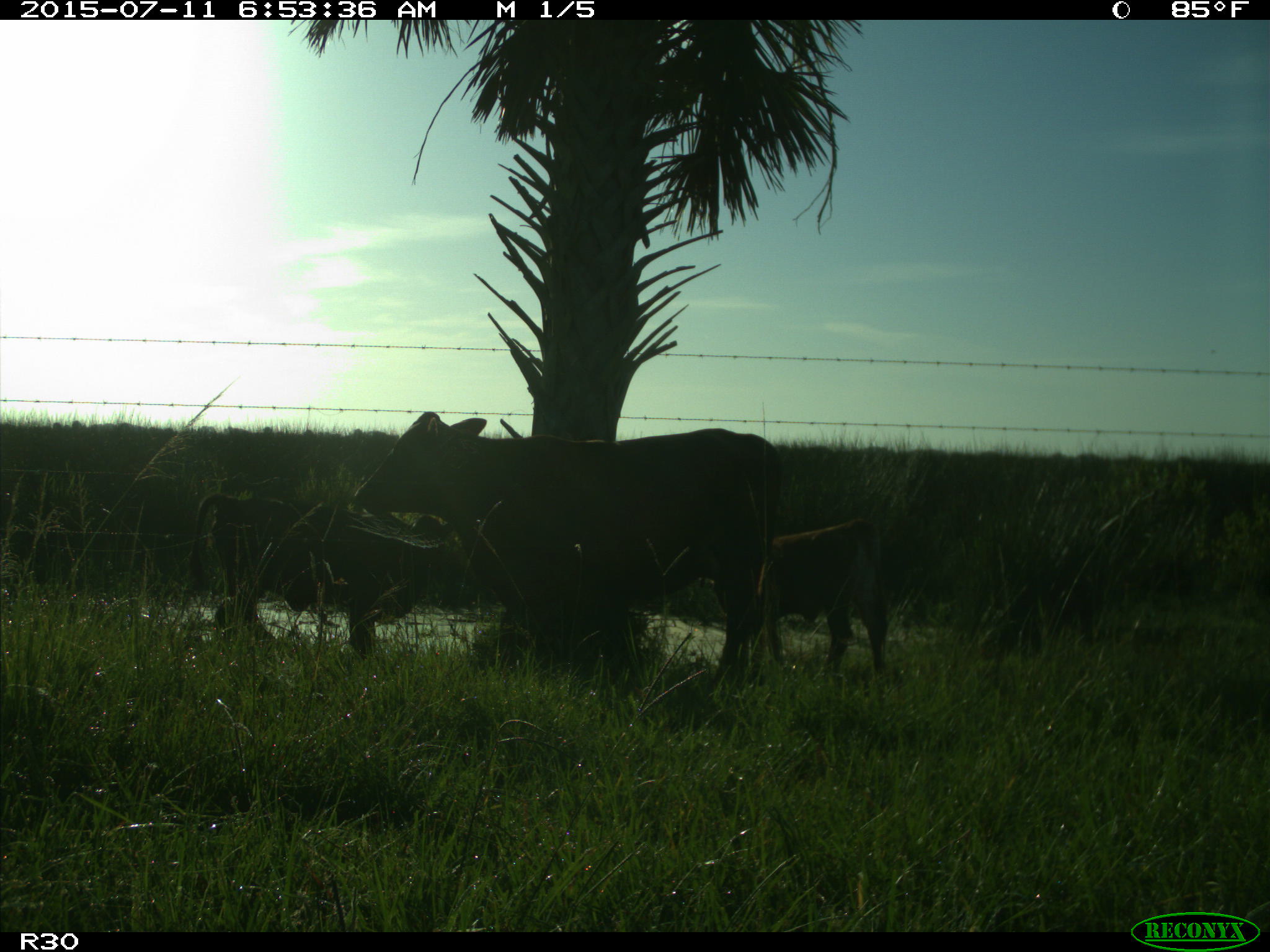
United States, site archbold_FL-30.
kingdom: Animalia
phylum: Chordata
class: Mammalia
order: Artiodactyla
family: Bovidae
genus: Bos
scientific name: Bos taurus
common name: domestic cow